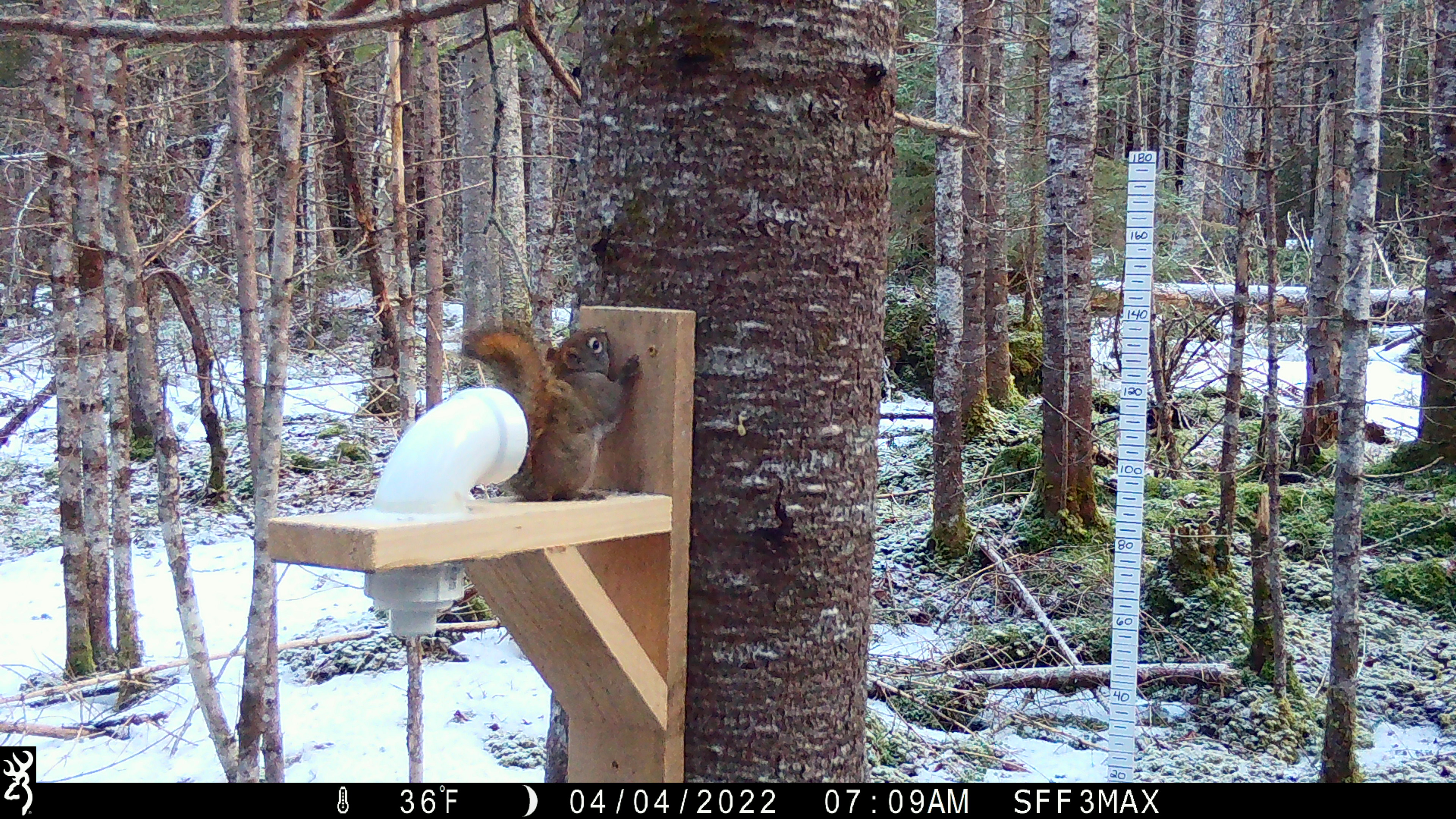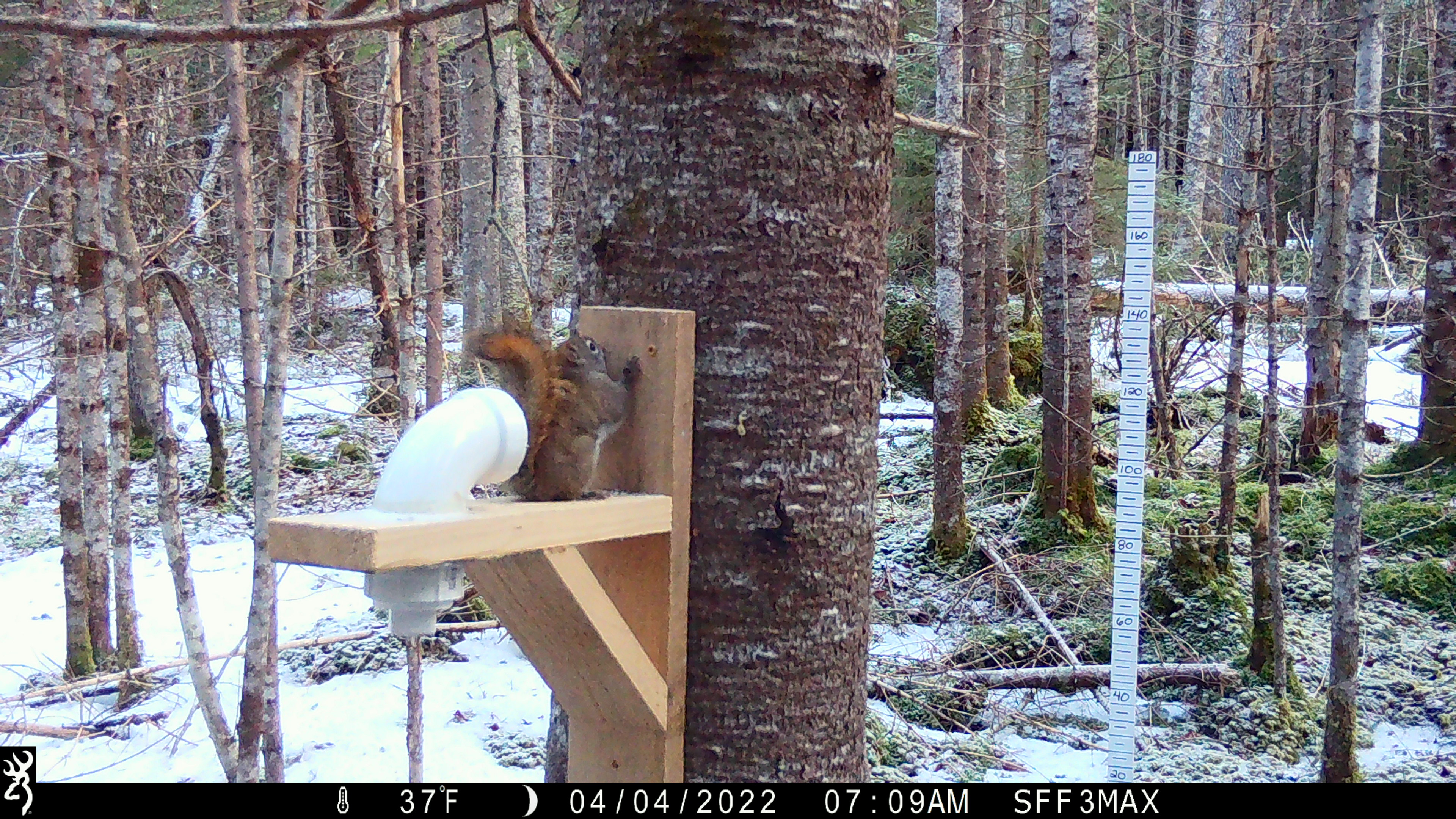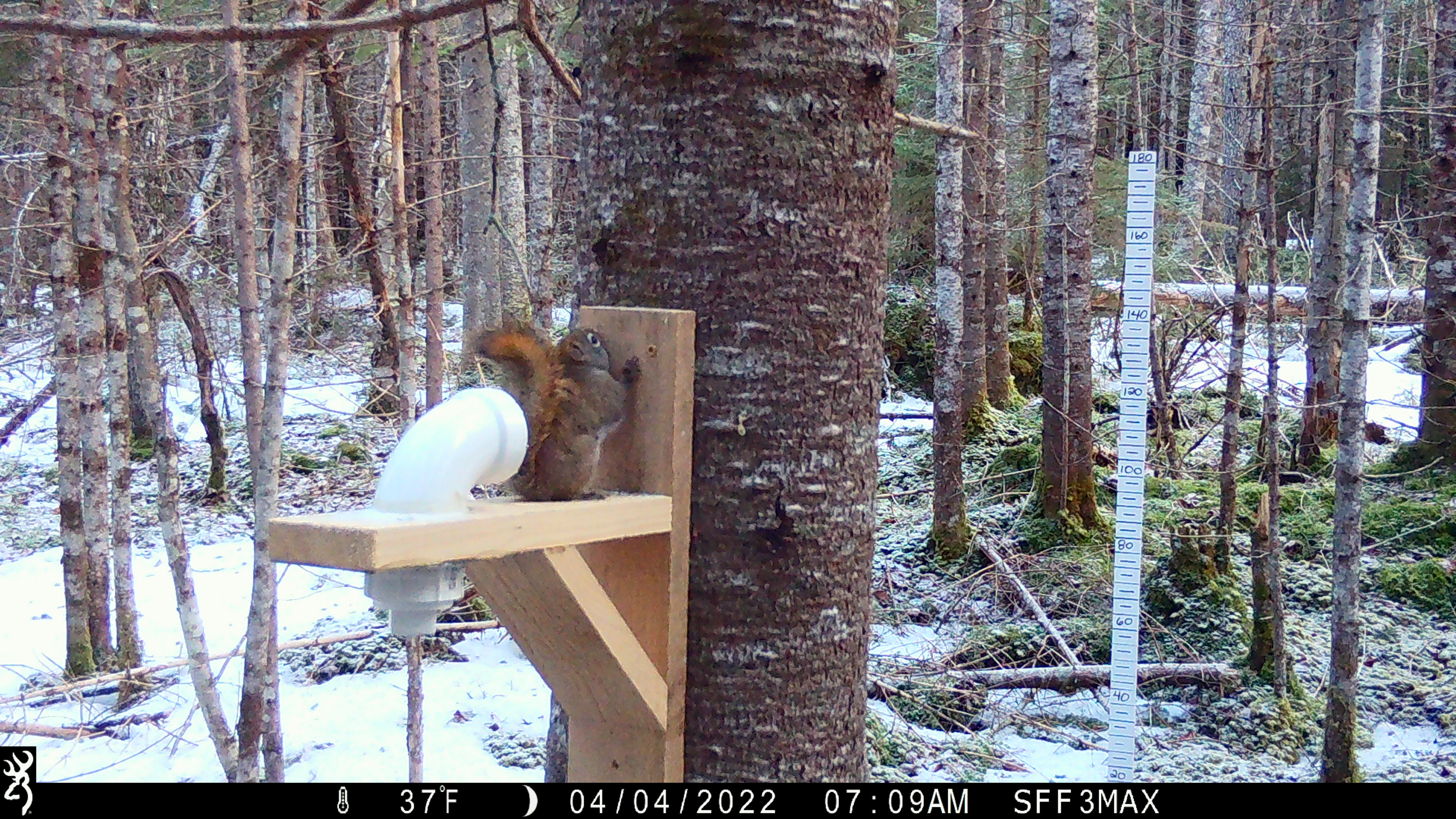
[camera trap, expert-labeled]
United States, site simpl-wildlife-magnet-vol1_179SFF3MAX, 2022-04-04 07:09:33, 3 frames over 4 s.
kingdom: Animalia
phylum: Chordata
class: Mammalia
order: Rodentia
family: Sciuridae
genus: Tamiasciurus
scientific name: Tamiasciurus hudsonicus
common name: red squirrel